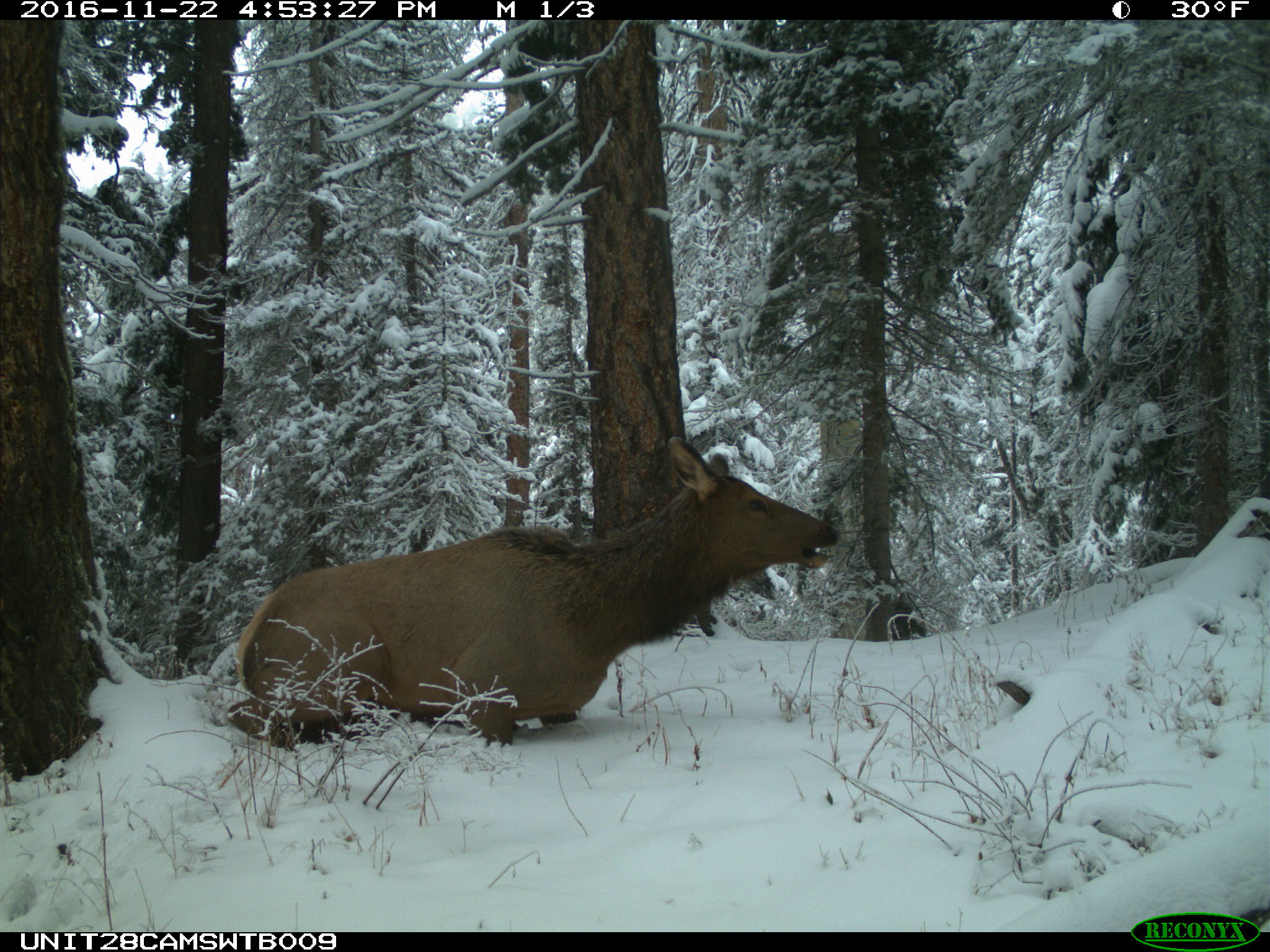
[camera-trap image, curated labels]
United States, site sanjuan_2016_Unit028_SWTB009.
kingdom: Animalia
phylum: Chordata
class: Mammalia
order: Artiodactyla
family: Cervidae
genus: Cervus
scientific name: Cervus elaphus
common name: red deer